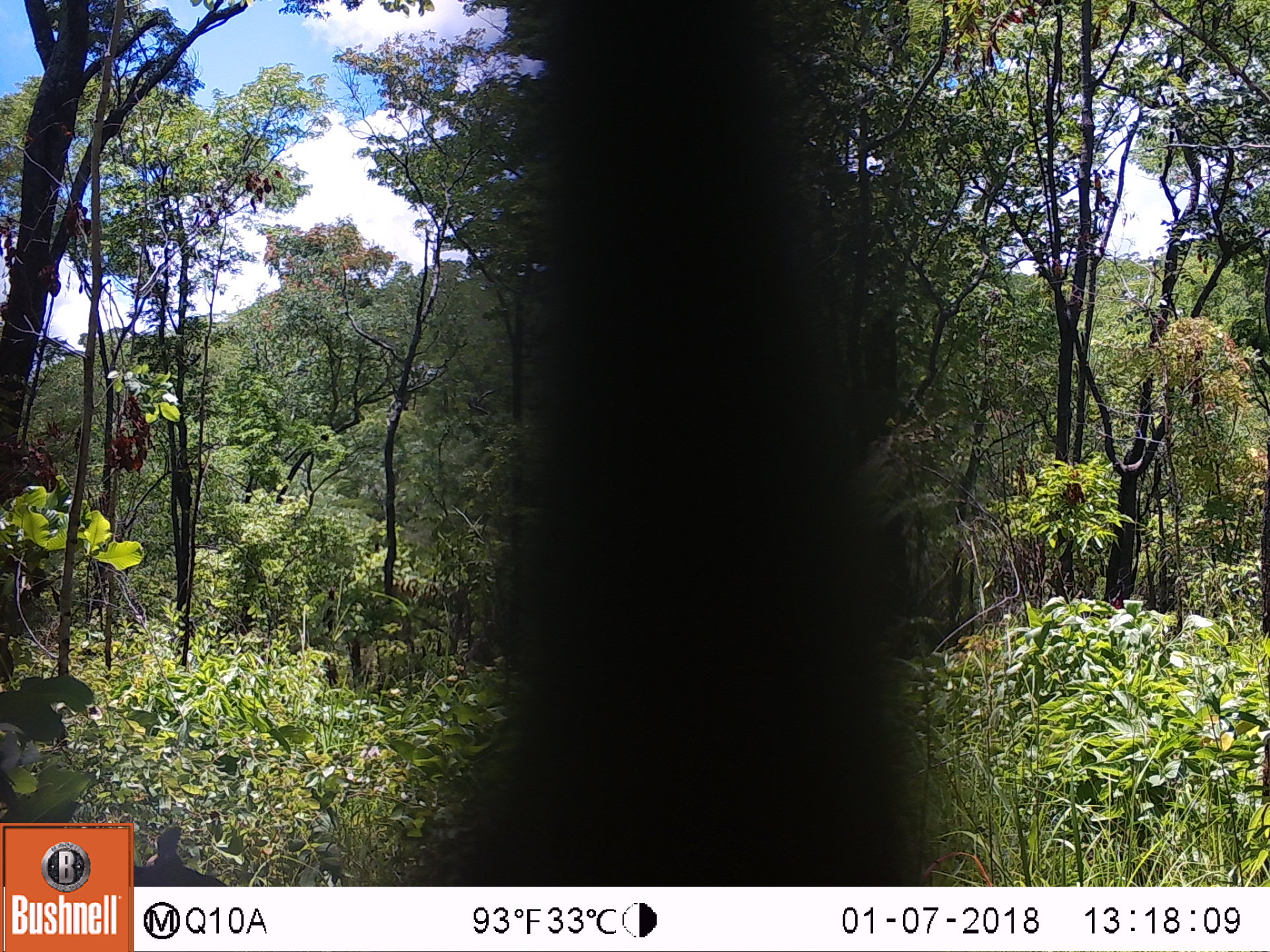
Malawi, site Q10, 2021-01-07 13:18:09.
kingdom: Animalia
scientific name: Animalia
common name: other animal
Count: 1.